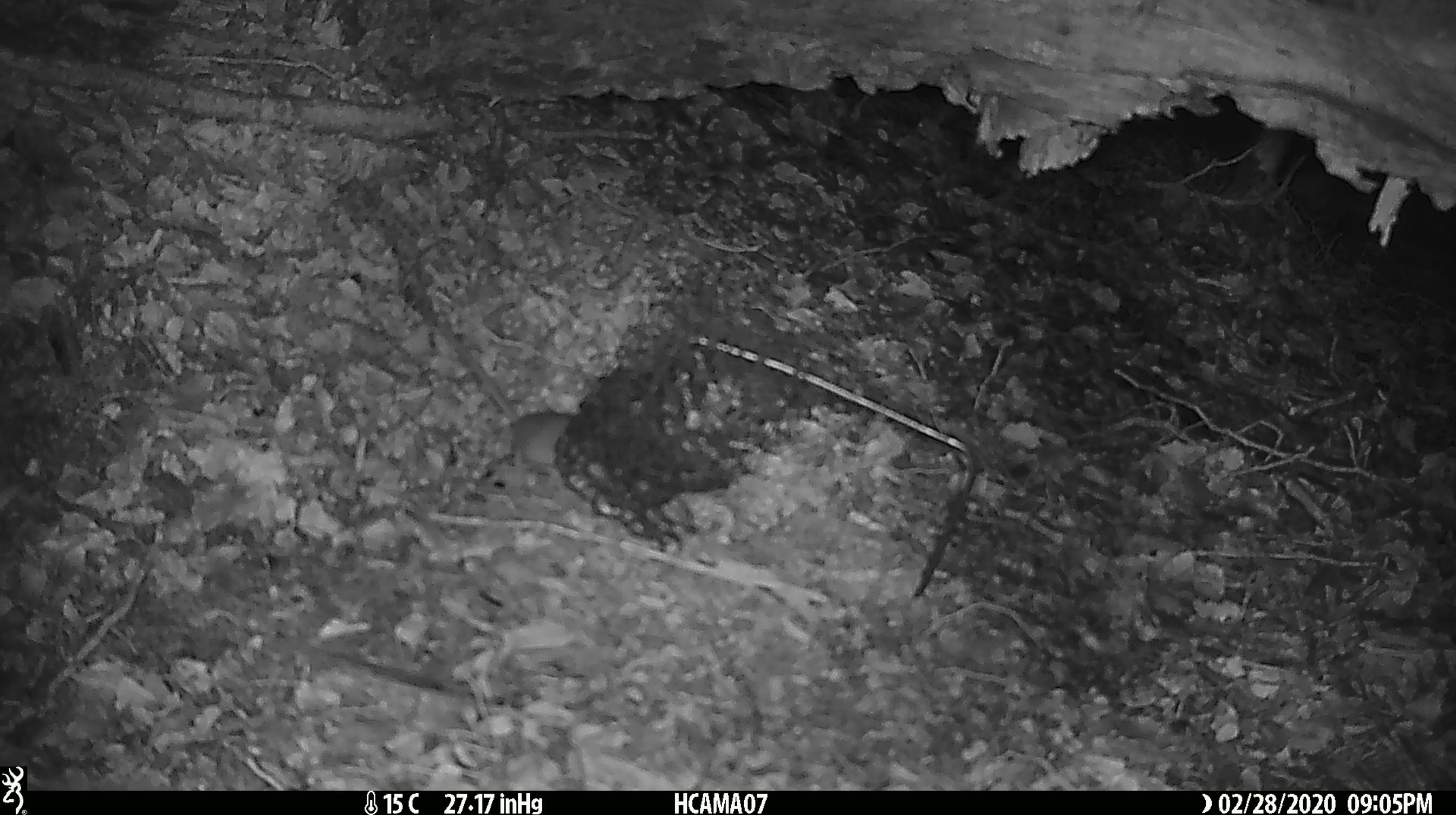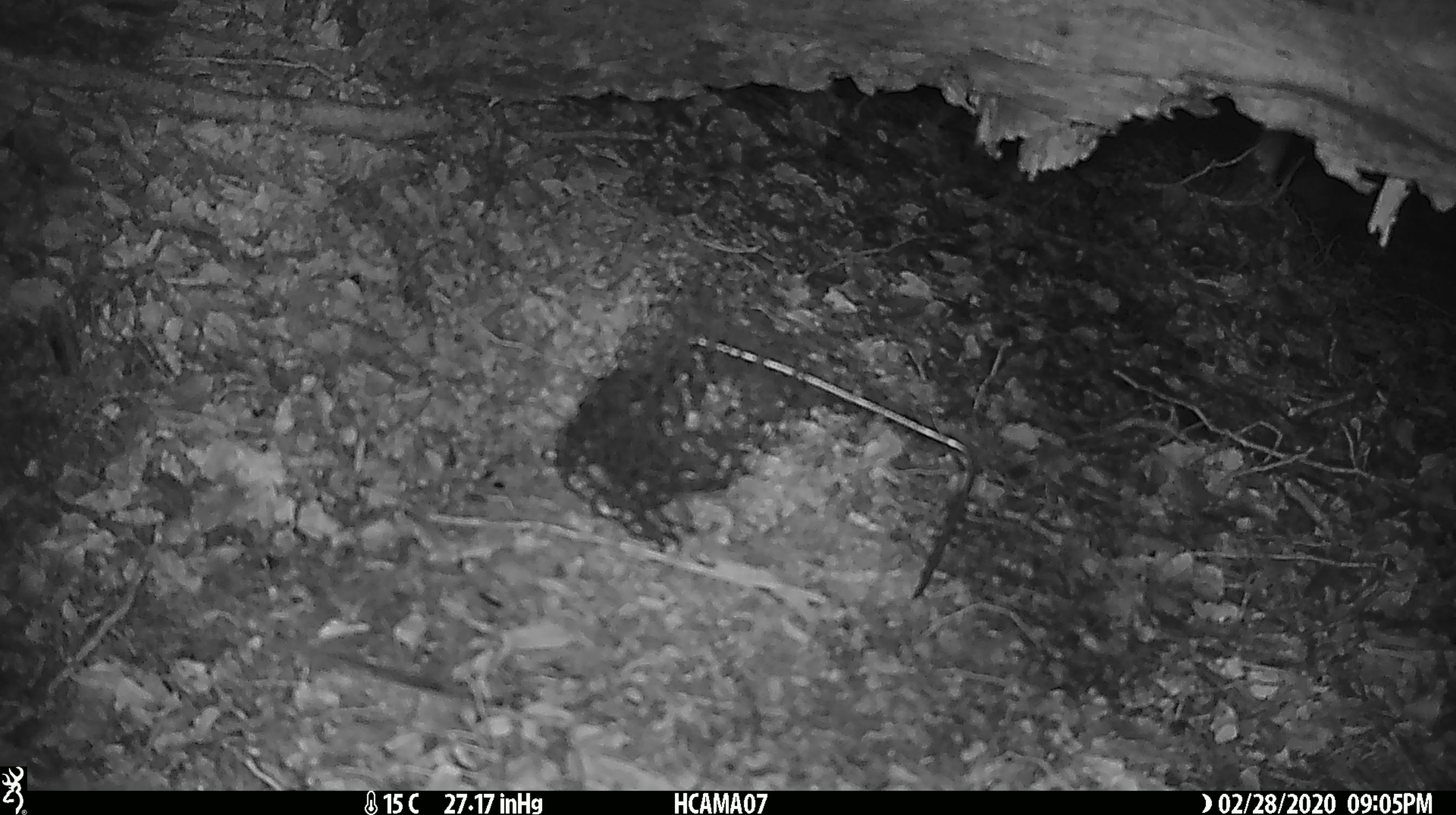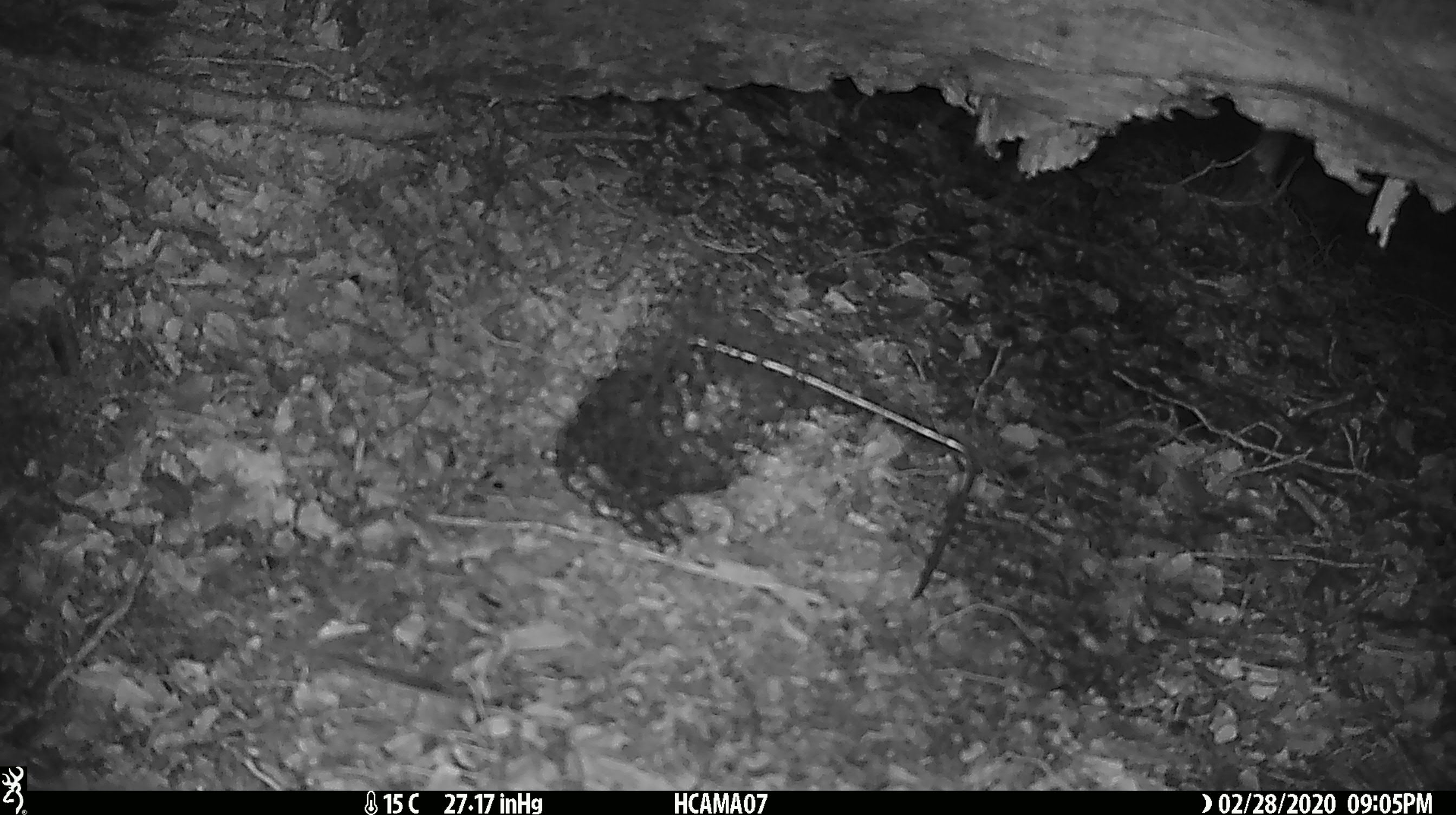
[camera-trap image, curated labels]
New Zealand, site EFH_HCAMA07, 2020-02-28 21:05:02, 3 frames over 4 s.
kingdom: Animalia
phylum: Chordata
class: Mammalia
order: Rodentia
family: Muridae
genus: Mus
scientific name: Mus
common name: mouse